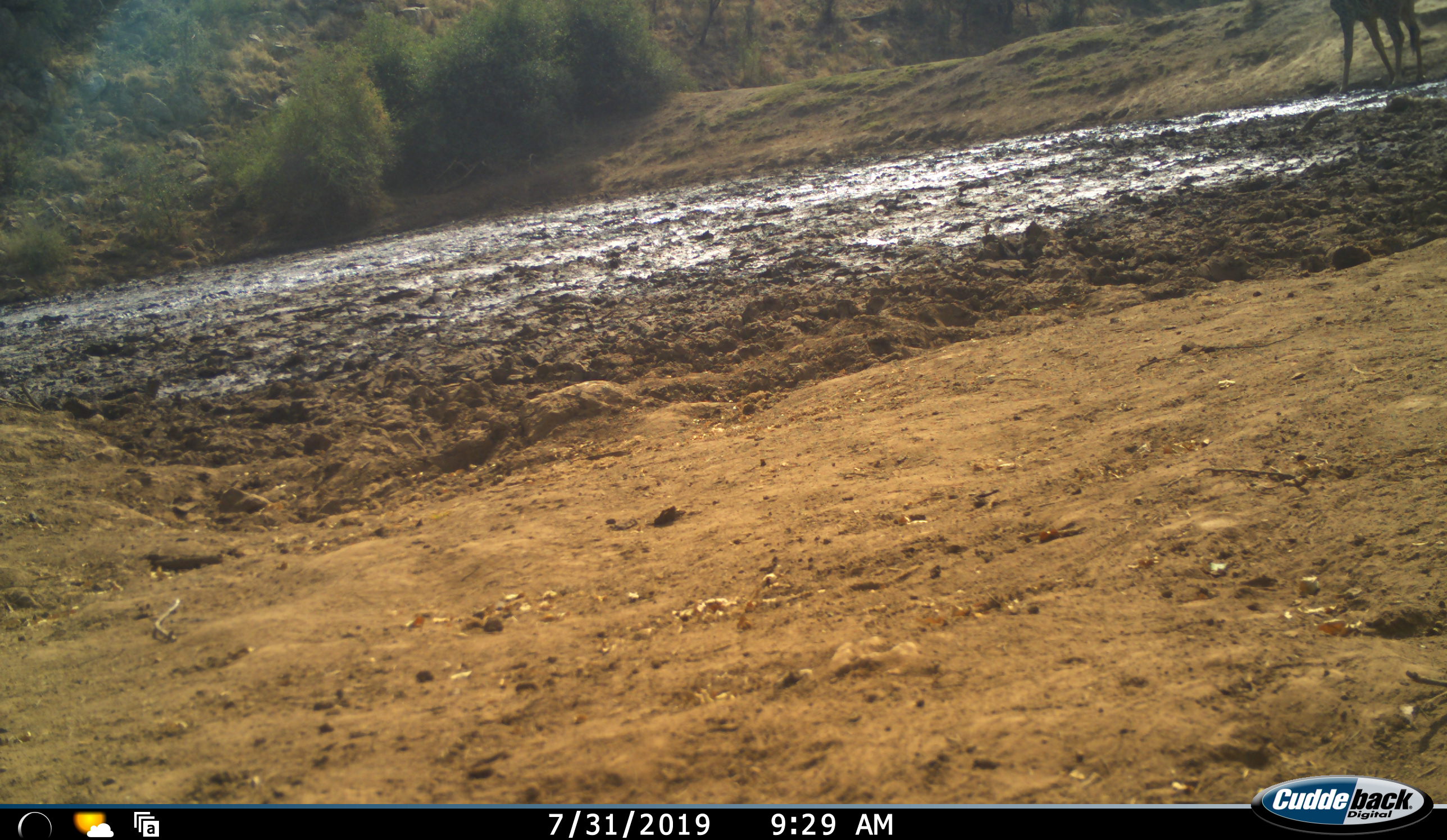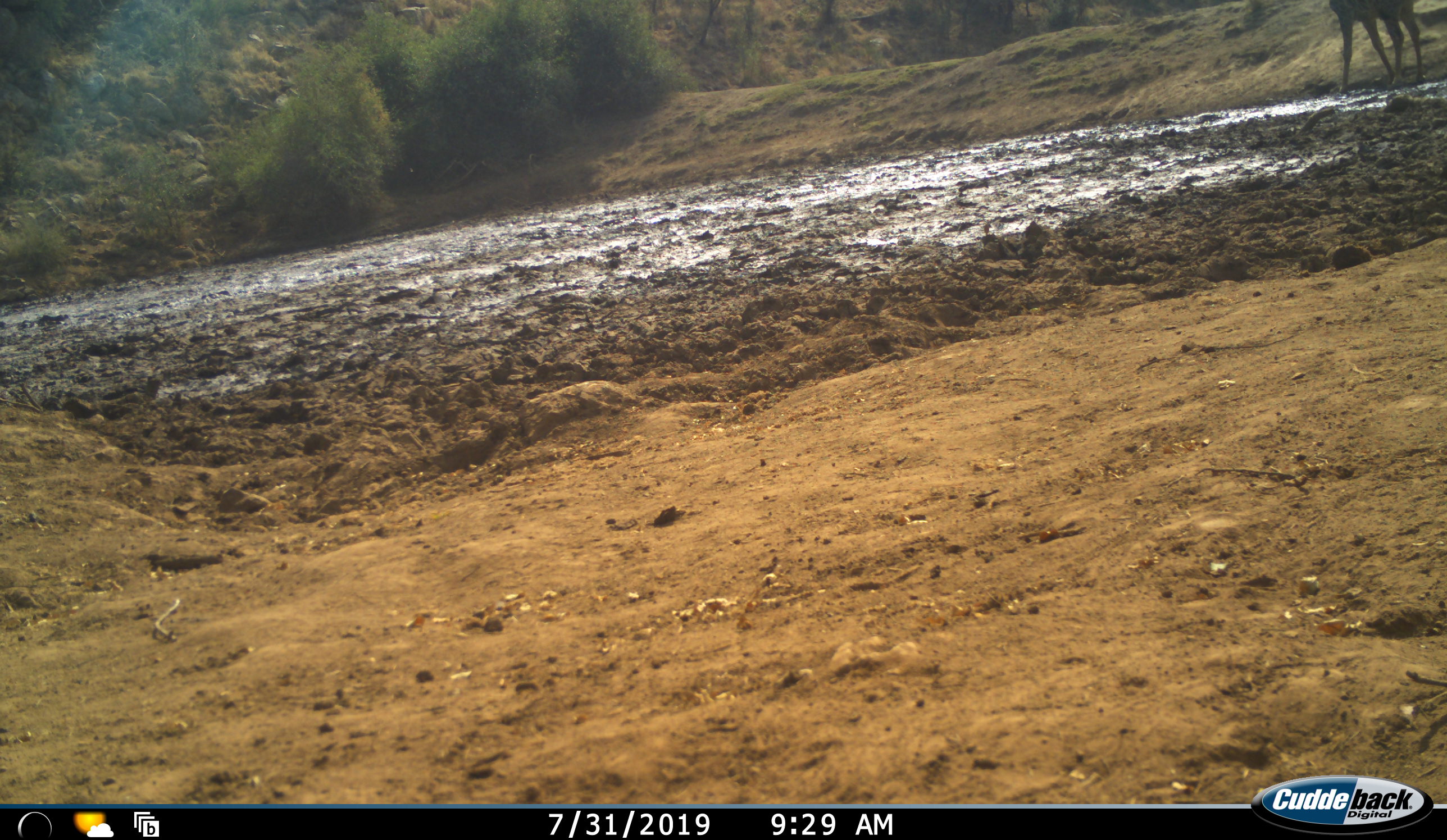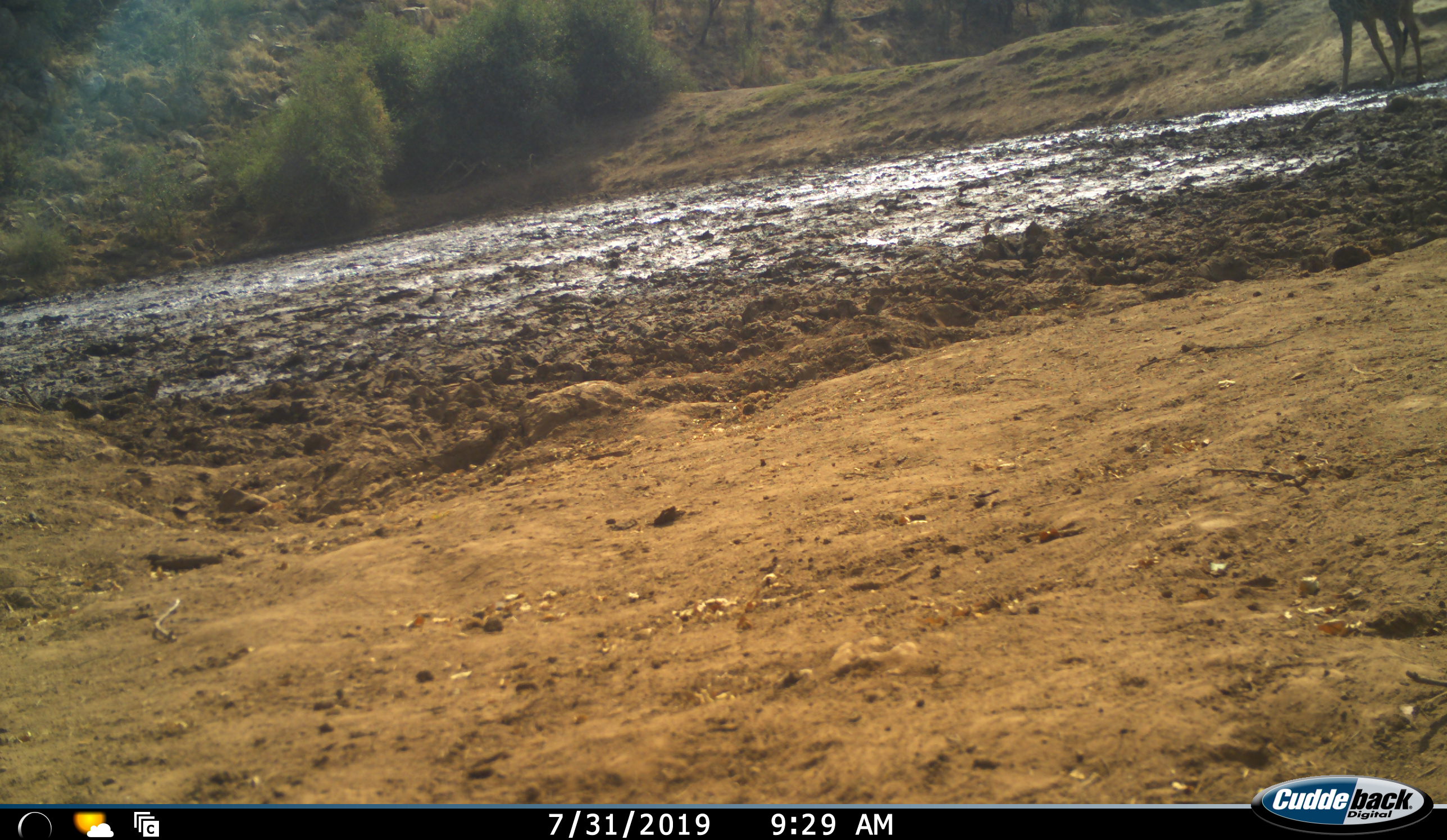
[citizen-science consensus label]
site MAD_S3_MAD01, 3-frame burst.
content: unidentified animal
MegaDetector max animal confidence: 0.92